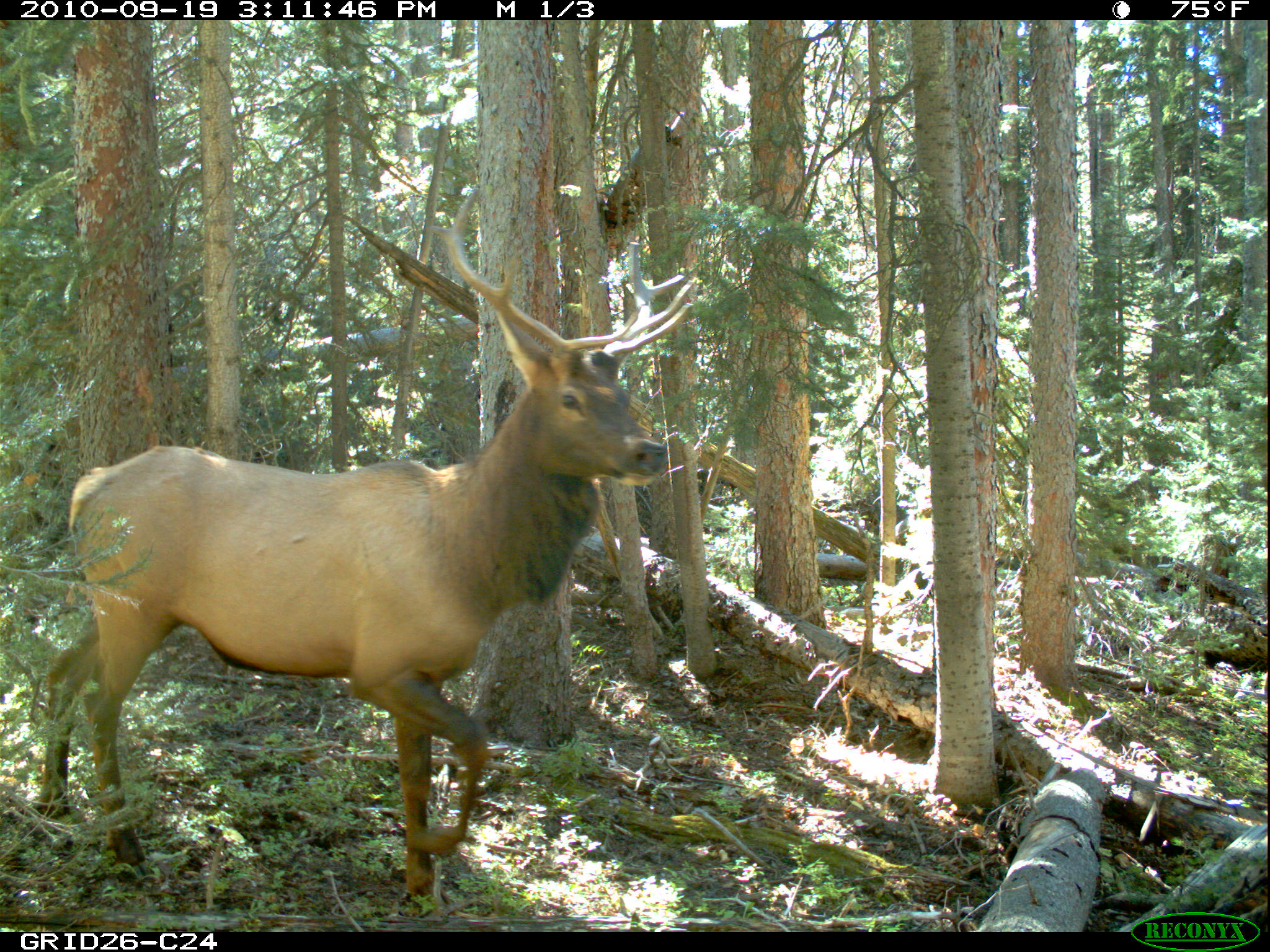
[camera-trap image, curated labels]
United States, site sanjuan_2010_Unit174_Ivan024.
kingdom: Animalia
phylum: Chordata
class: Mammalia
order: Artiodactyla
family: Cervidae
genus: Cervus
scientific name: Cervus elaphus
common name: red deer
Cervus elaphus (red deer).